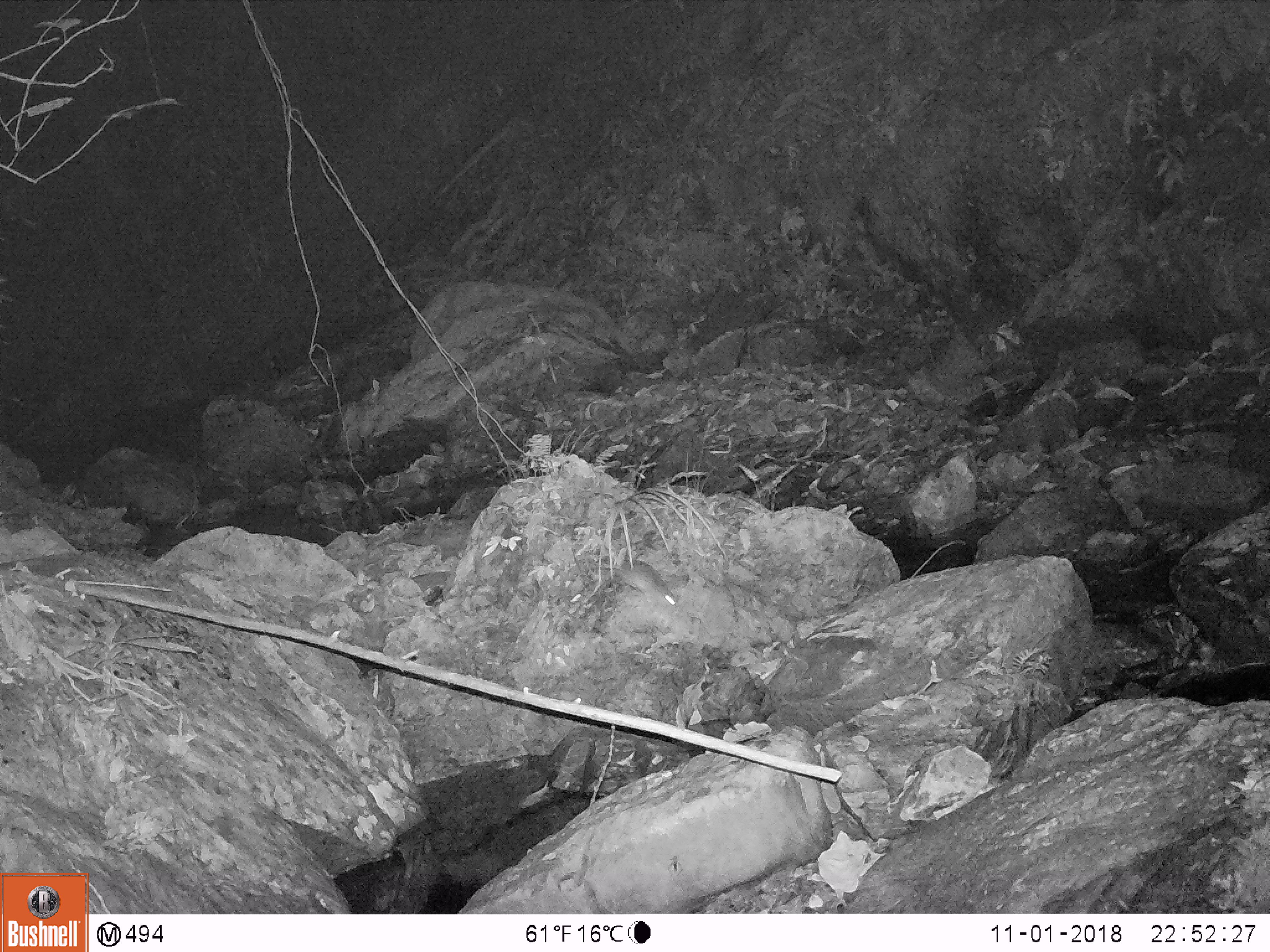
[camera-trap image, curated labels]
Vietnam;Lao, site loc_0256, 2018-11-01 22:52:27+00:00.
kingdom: Animalia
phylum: Chordata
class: Mammalia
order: Rodentia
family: Muridae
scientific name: Muridae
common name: old-world mice and rats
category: unidentified murid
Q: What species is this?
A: Unidentified murid (old-world mice and rats) (Muridae).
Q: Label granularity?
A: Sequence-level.